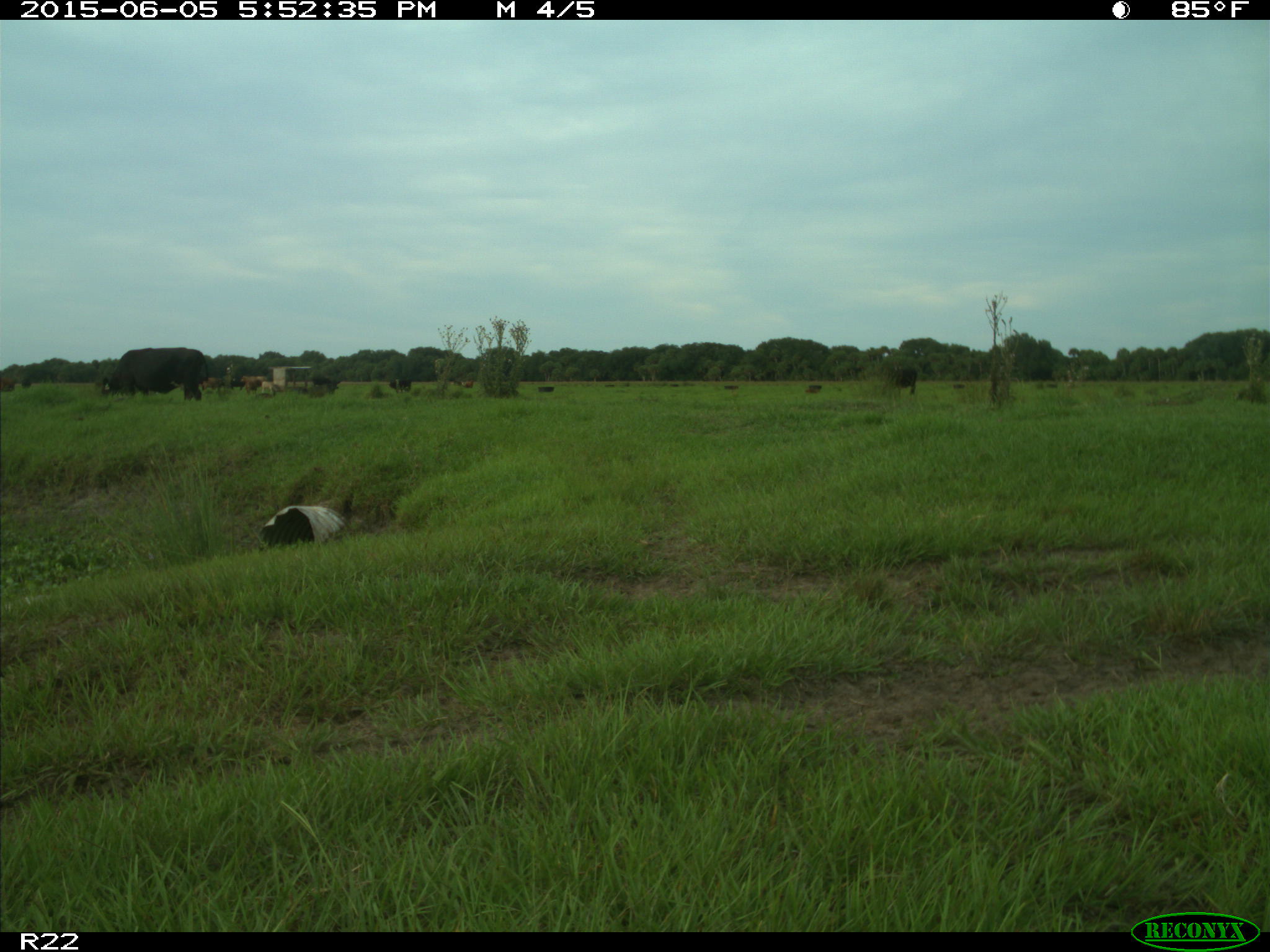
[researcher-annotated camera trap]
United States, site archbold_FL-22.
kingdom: Animalia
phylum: Chordata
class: Mammalia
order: Artiodactyla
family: Bovidae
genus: Bos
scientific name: Bos taurus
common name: domestic cow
Bos taurus (domestic cow).